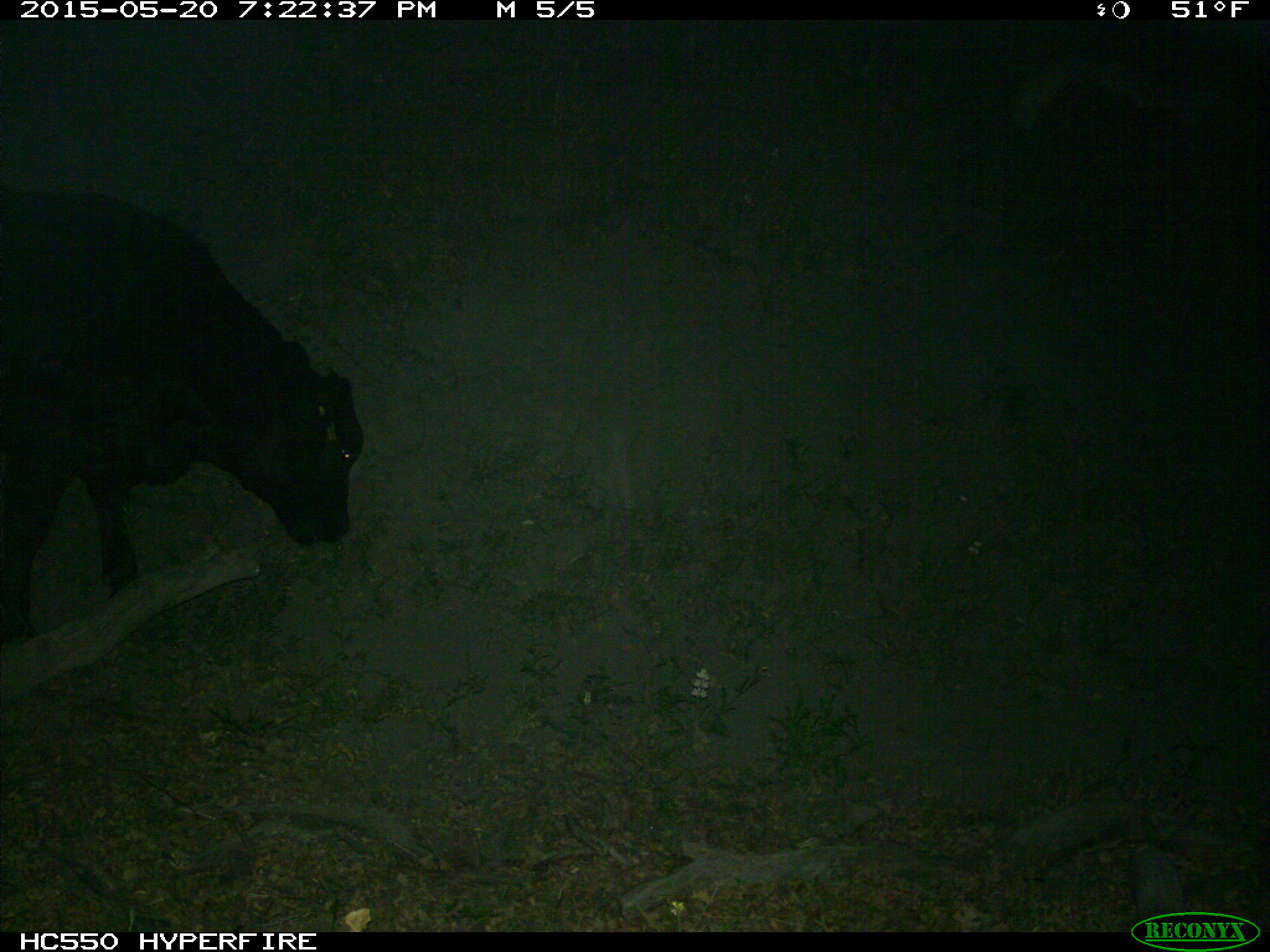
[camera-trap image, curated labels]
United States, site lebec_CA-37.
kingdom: Animalia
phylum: Chordata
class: Mammalia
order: Artiodactyla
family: Bovidae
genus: Bos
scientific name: Bos taurus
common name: domestic cow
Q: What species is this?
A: Bos taurus (domestic cow).